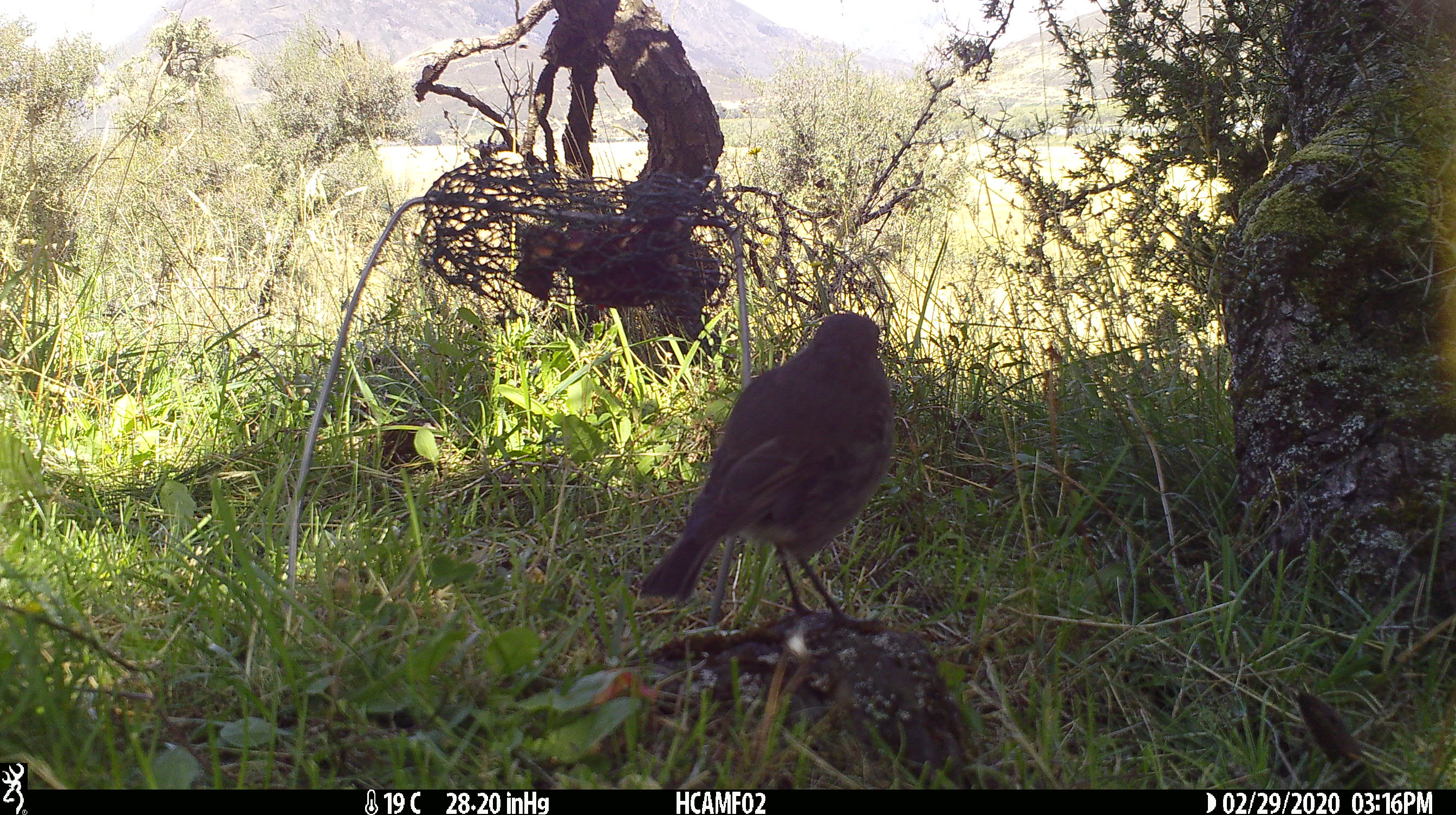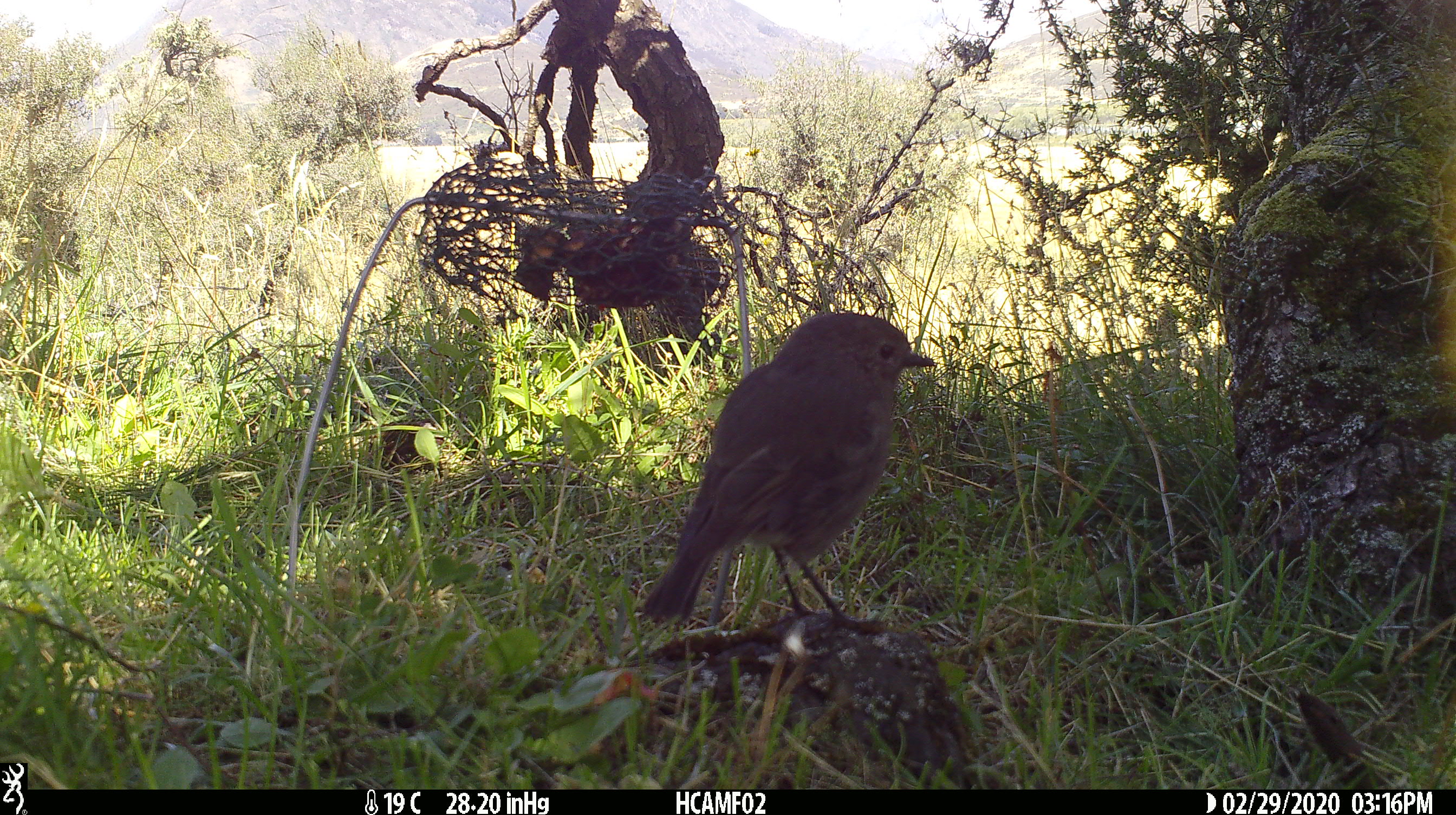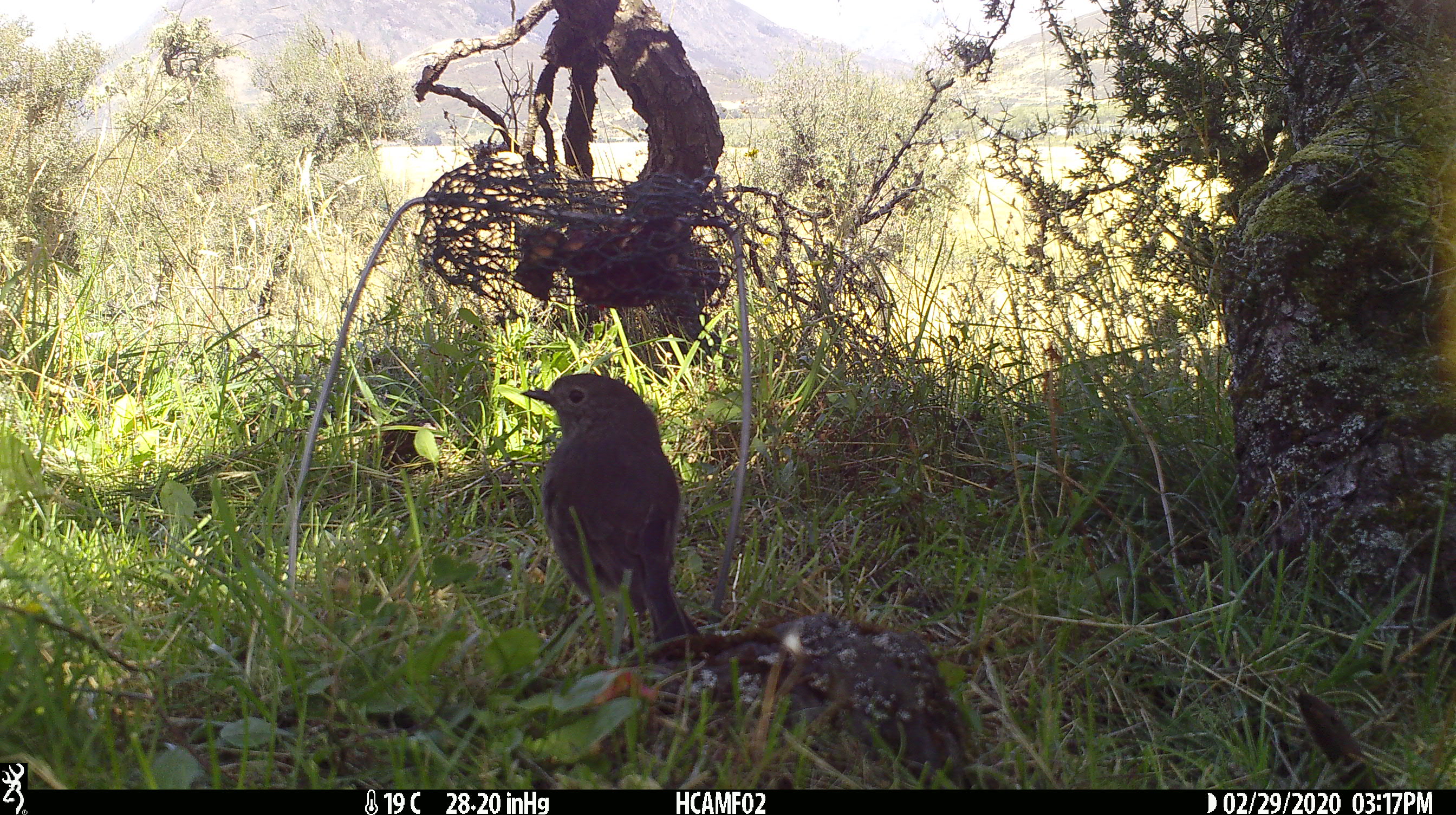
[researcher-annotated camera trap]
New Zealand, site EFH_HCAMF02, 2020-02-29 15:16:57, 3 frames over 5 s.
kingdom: Animalia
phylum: Chordata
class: Aves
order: Passeriformes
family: Petroicidae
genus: Petroica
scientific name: Petroica australis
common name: new zealand robin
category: robin